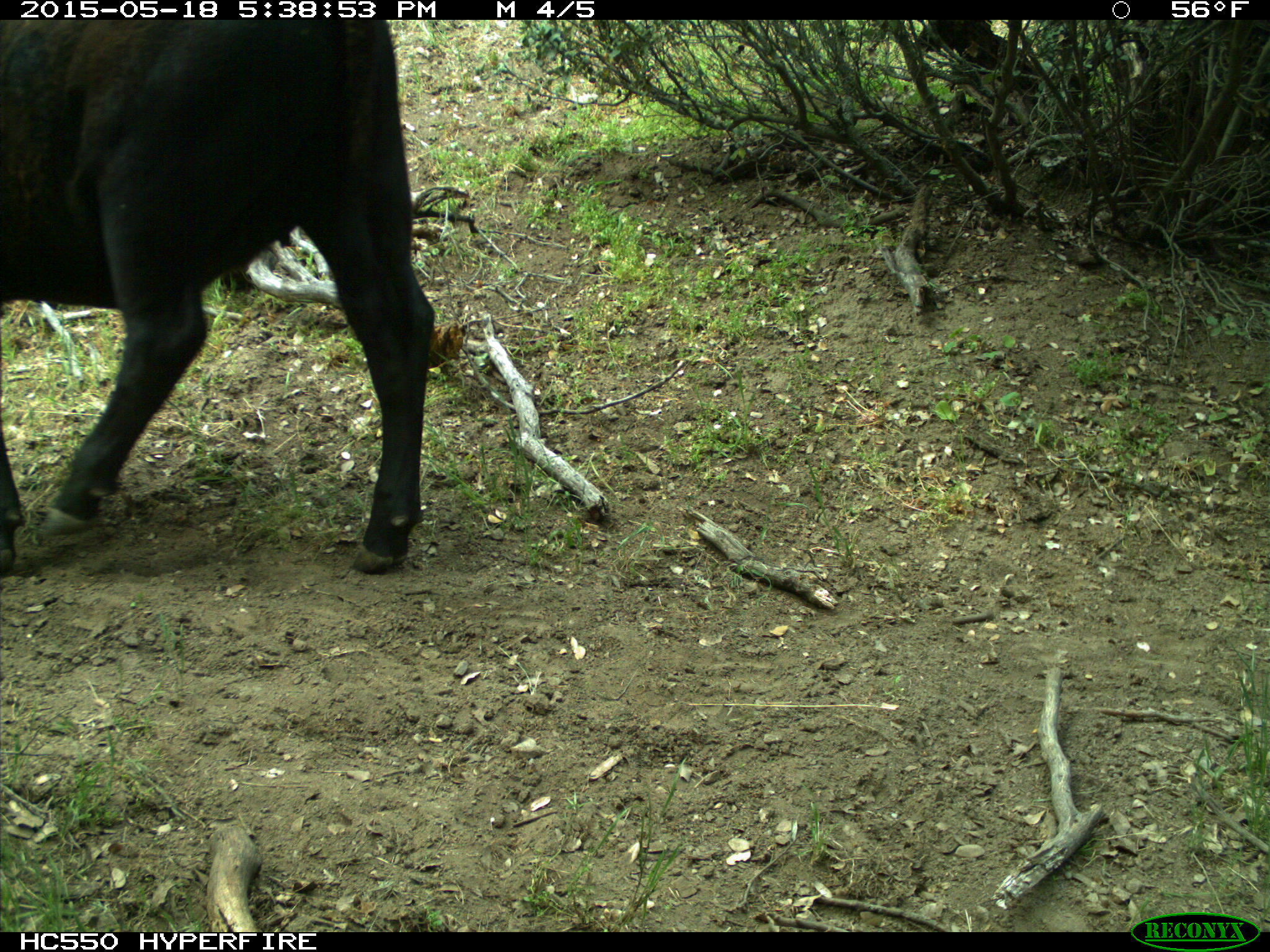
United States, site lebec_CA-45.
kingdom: Animalia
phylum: Chordata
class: Mammalia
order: Artiodactyla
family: Bovidae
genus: Bos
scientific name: Bos taurus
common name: domestic cow